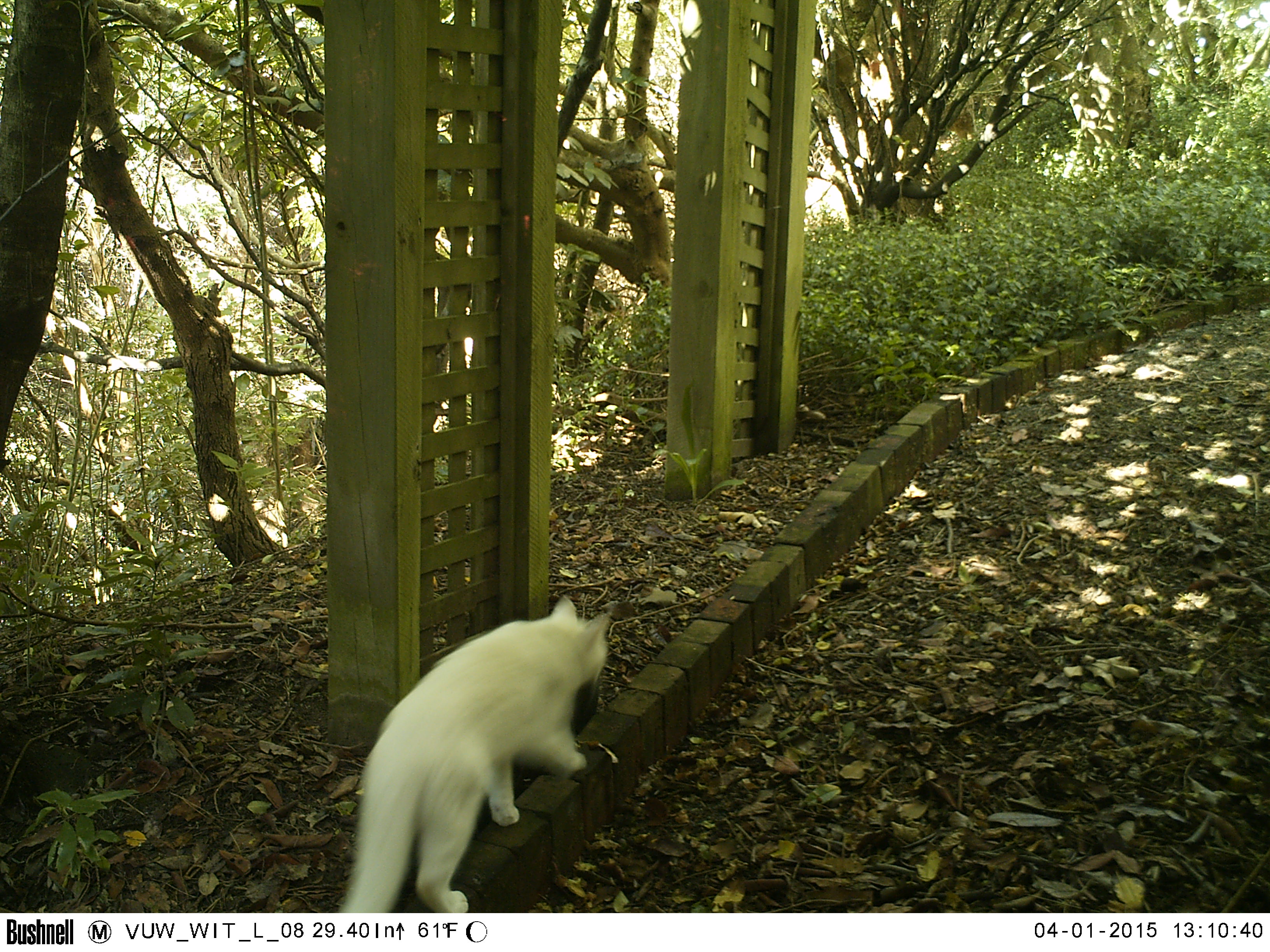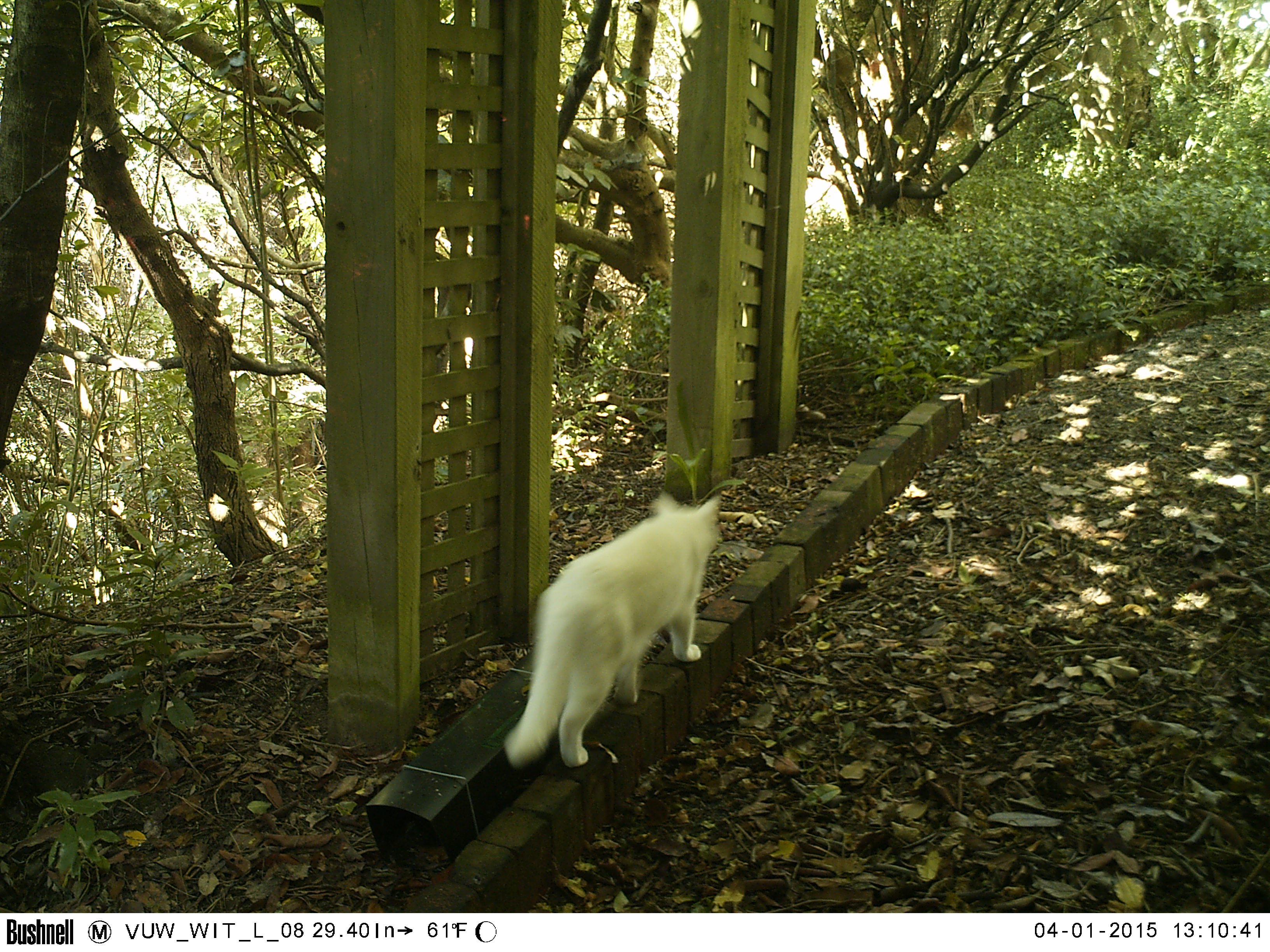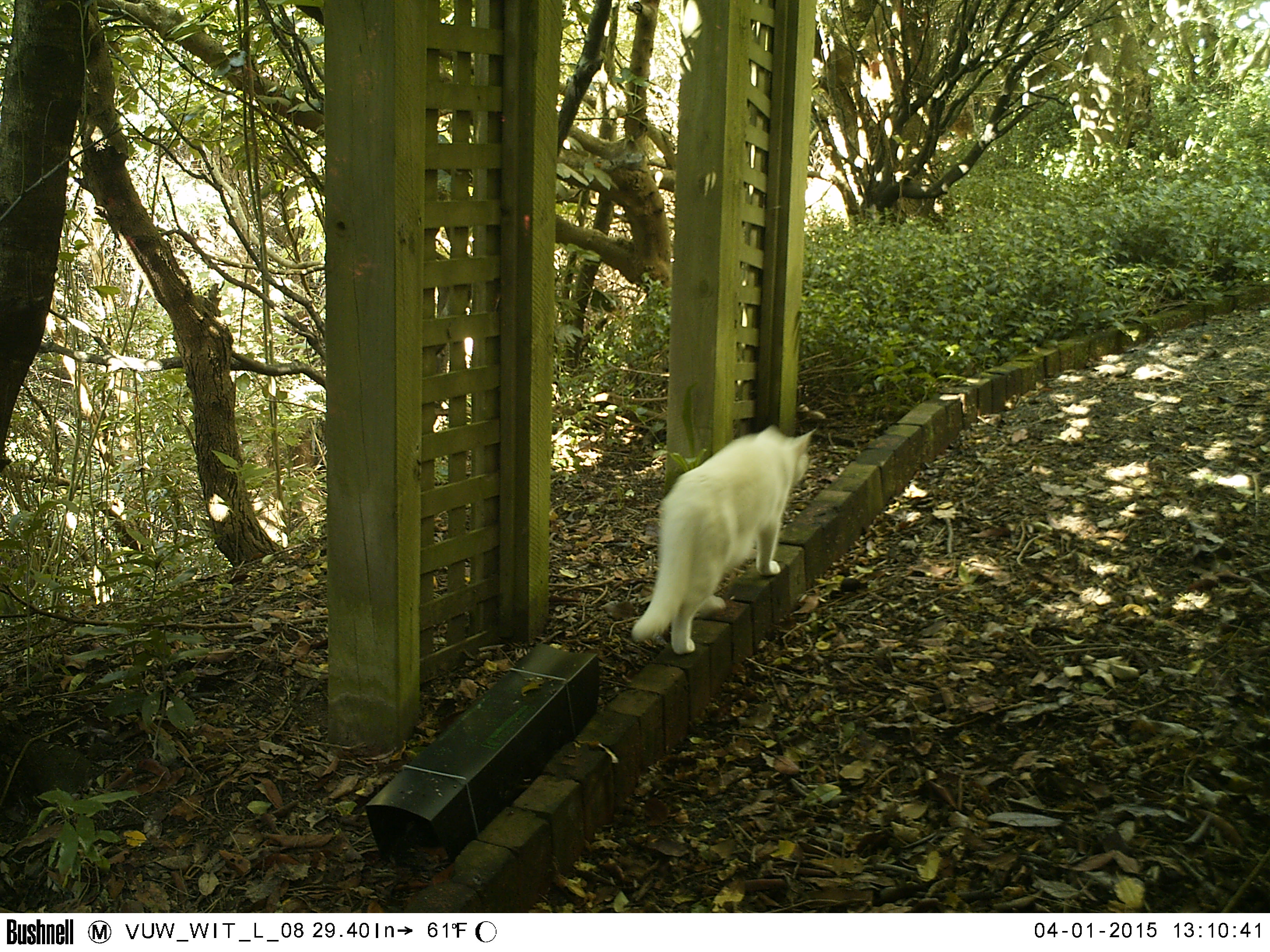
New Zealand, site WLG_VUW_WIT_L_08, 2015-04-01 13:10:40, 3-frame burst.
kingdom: Animalia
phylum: Chordata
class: Mammalia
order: Carnivora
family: Felidae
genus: Felis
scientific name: Felis catus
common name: domestic cat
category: cat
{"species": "cat (domestic cat) (Felis catus)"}